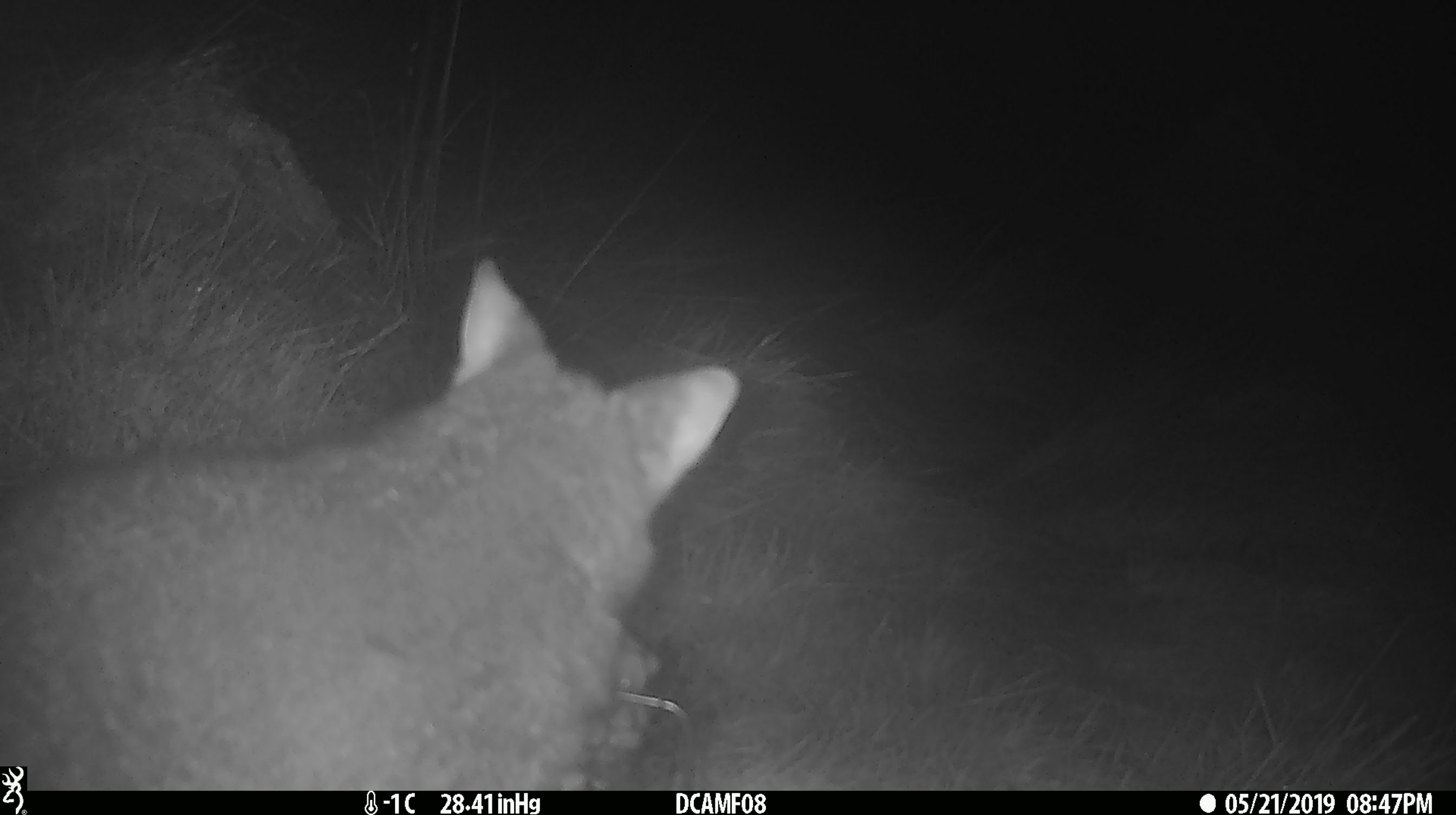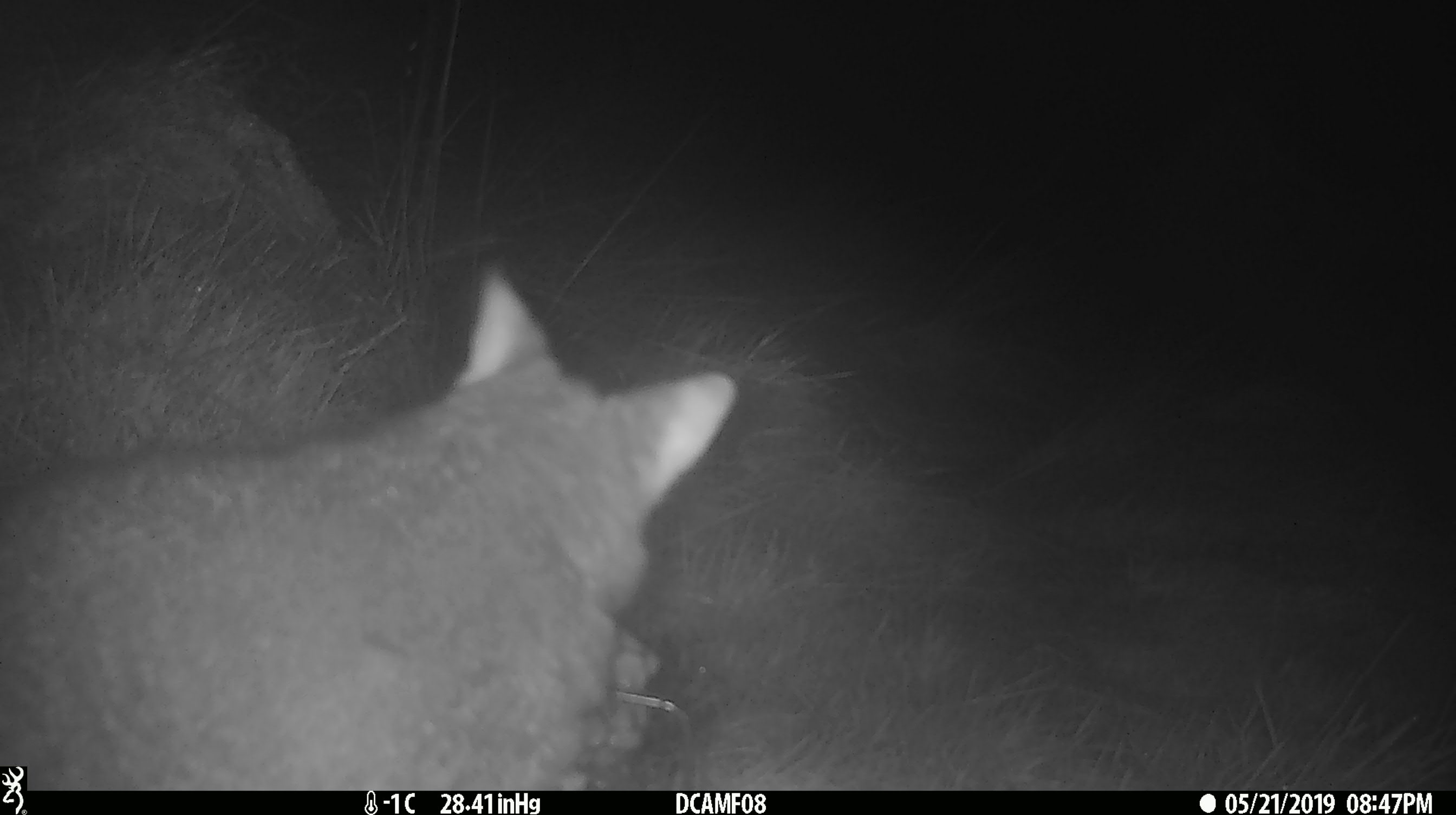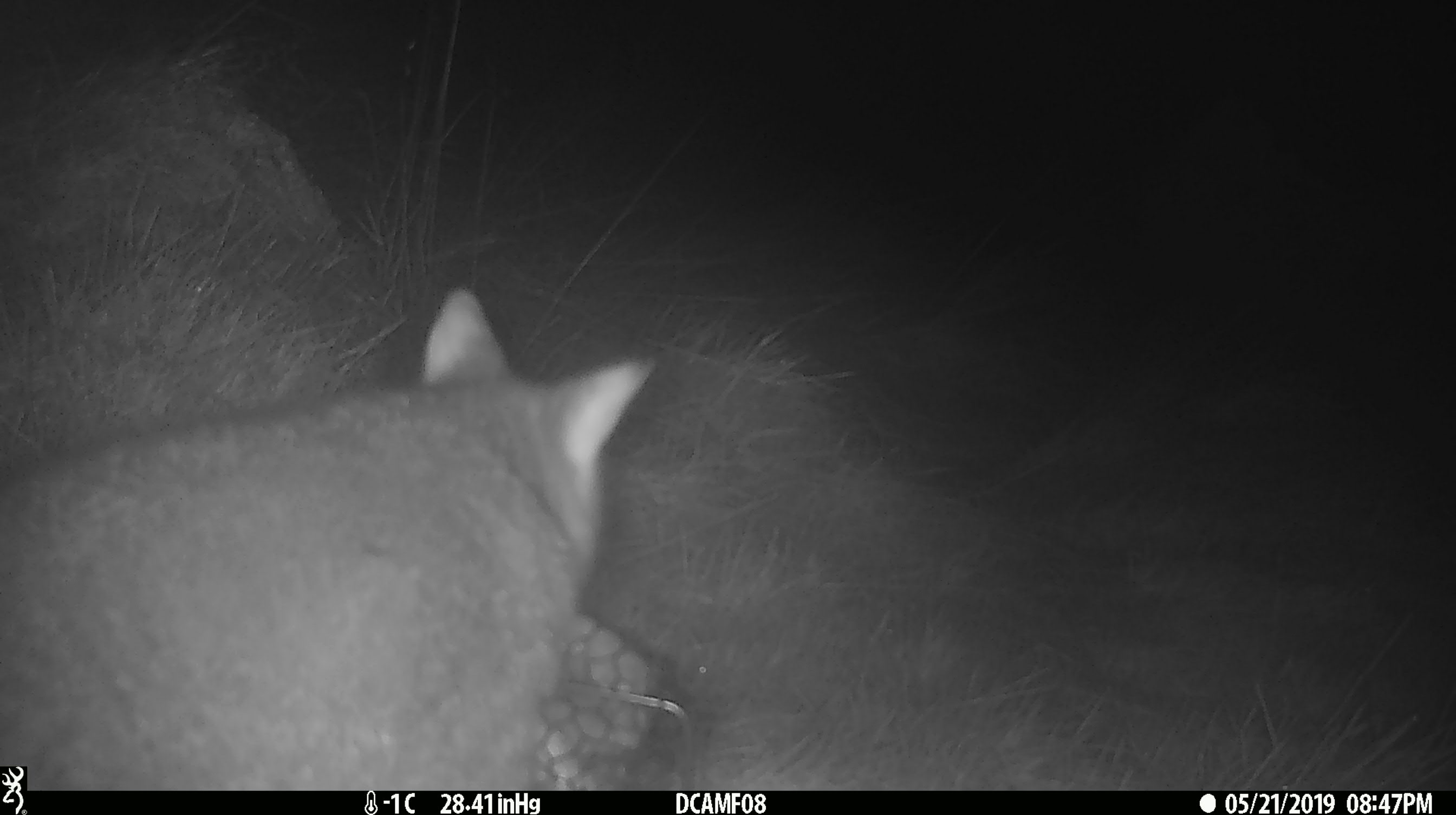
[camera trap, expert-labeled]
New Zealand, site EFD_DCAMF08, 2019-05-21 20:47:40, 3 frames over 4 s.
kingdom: Animalia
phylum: Chordata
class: Mammalia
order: Diprotodontia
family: Phalangeridae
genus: Trichosurus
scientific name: Trichosurus vulpecula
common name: common brushtail possum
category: possum